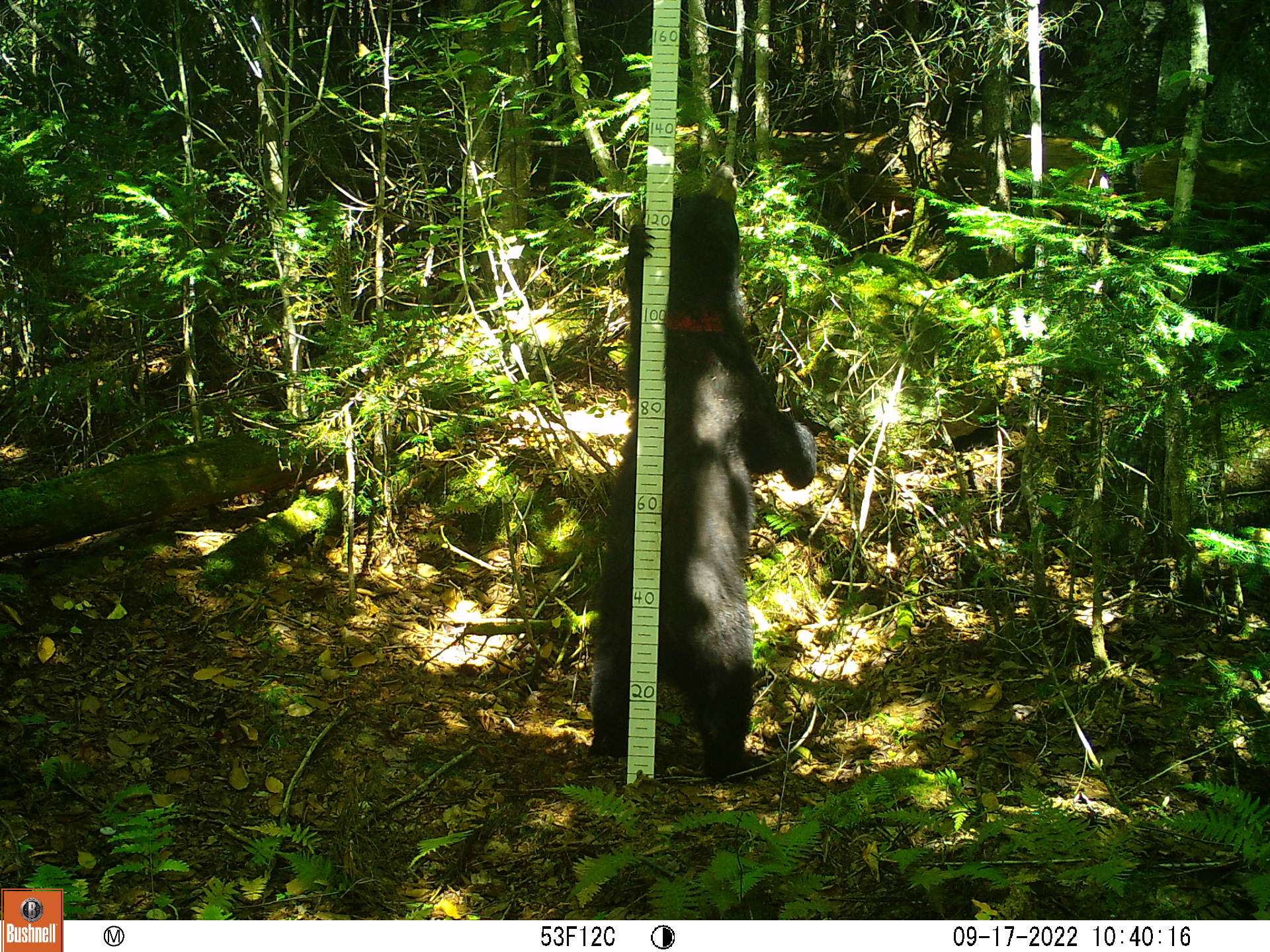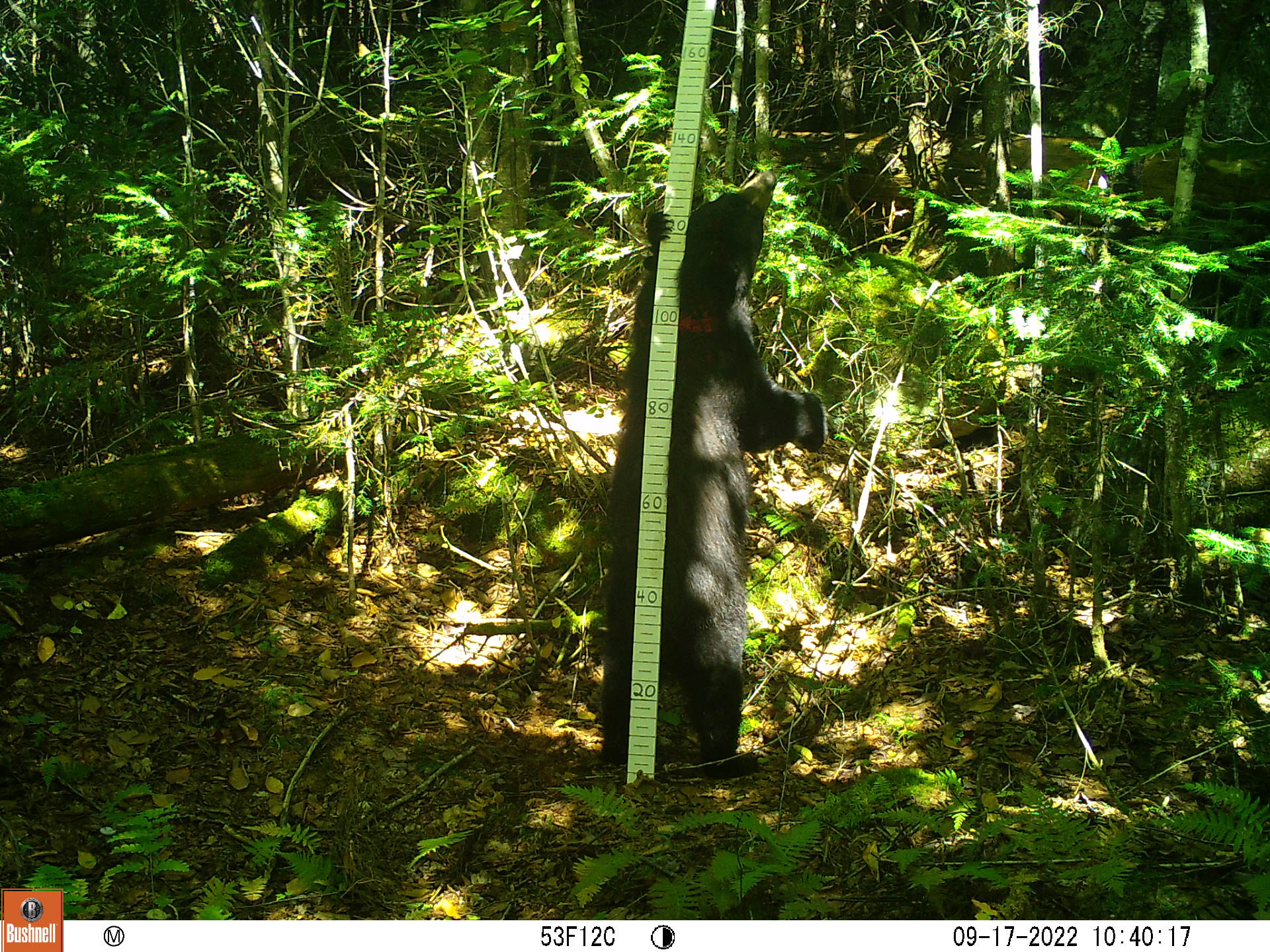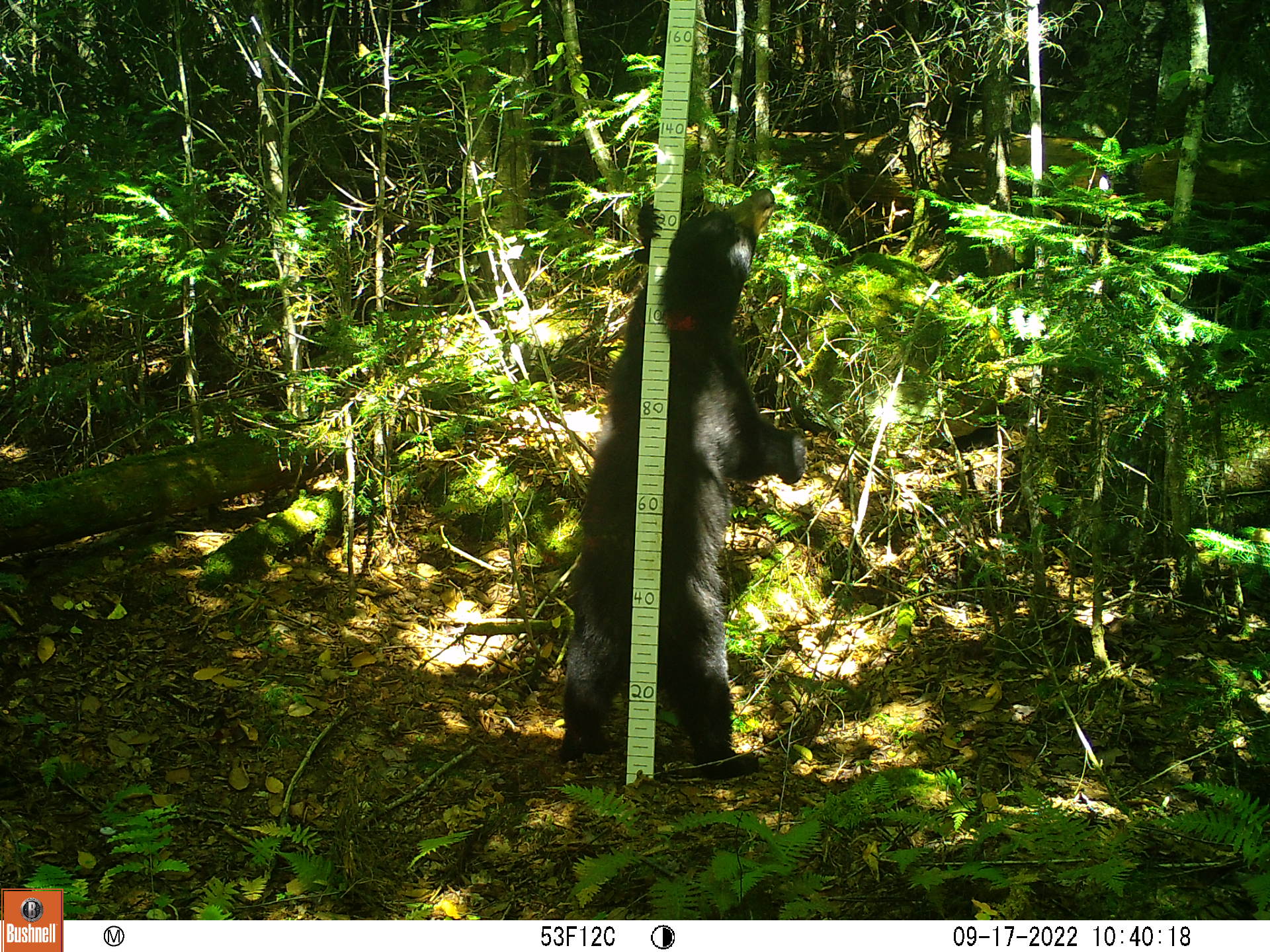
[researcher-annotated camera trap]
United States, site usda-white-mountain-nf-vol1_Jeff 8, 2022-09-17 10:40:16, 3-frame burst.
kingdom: Animalia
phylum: Chordata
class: Mammalia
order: Carnivora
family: Ursidae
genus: Ursus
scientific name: Ursus americanus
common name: black bear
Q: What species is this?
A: Black bear (Ursus americanus).